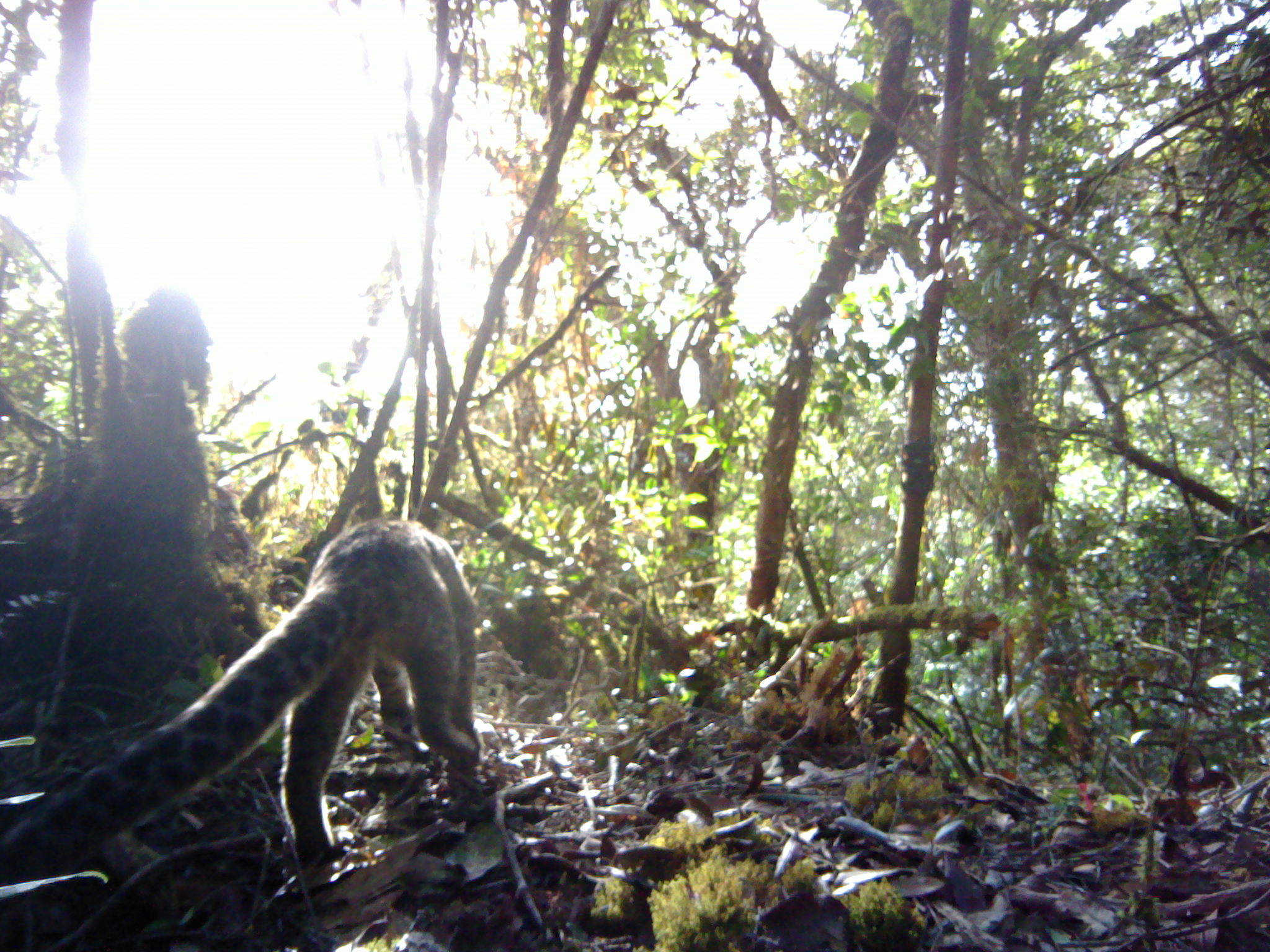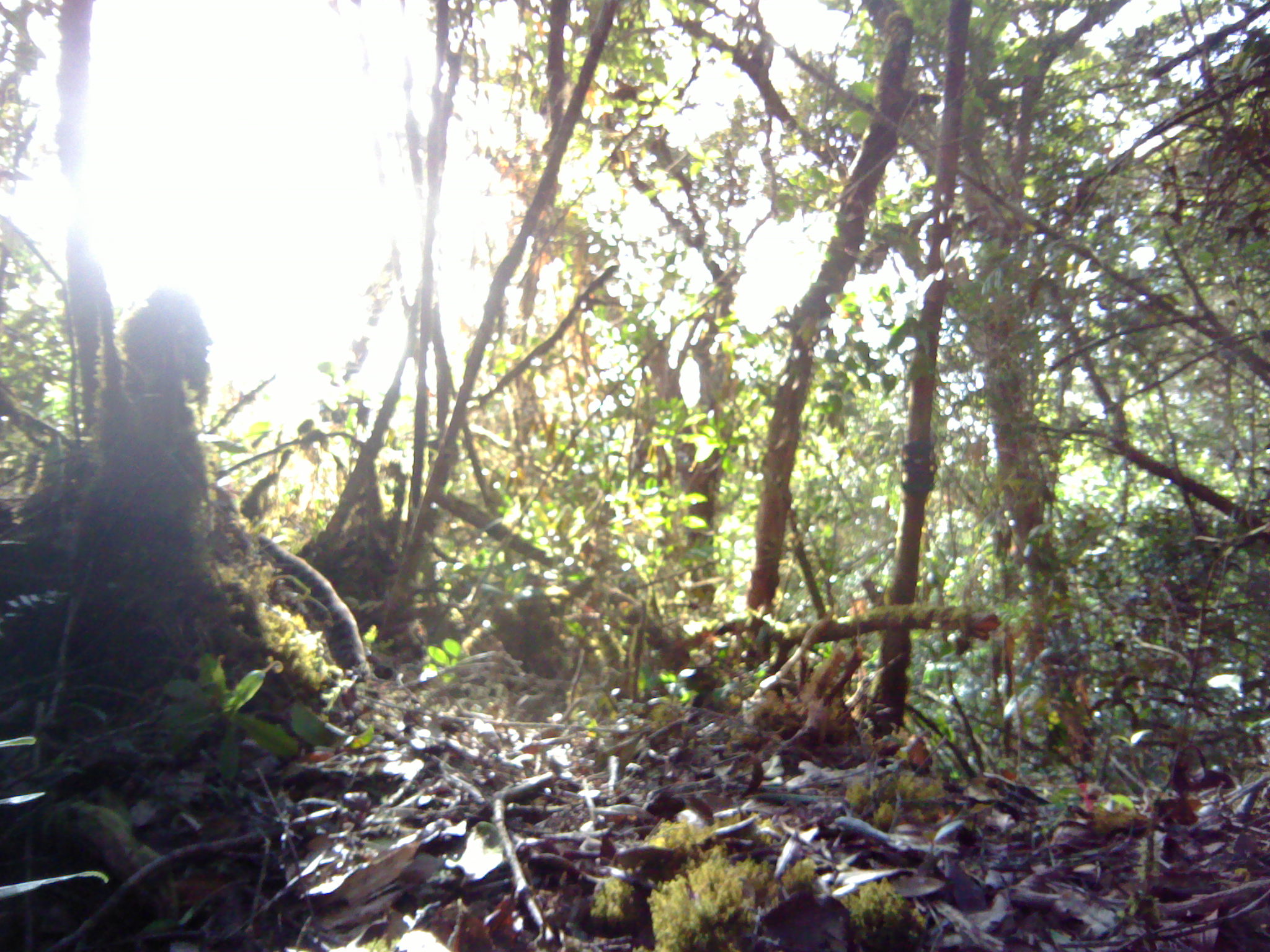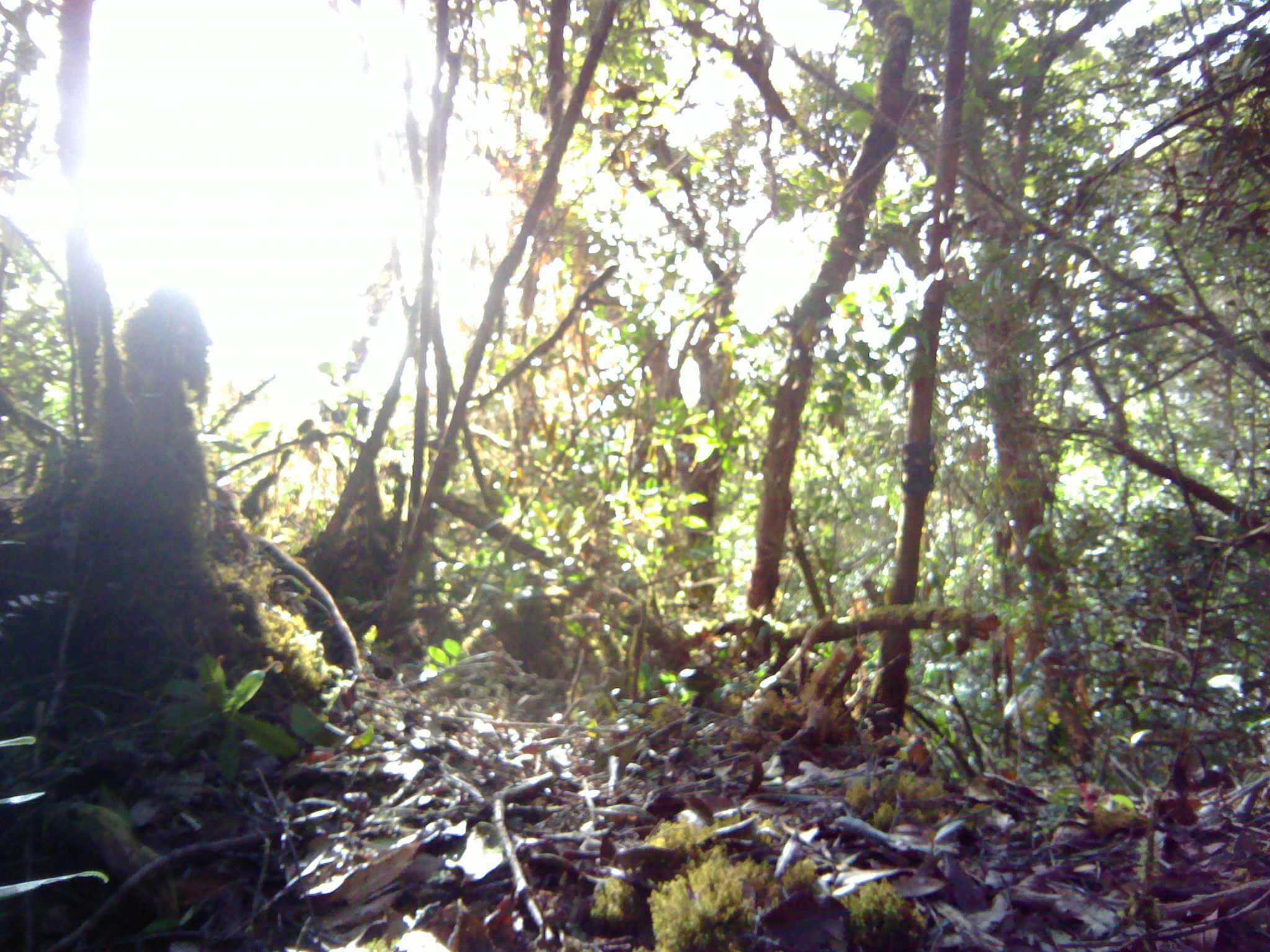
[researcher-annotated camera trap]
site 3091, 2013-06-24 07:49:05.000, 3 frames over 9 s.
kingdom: Animalia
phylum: Chordata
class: Mammalia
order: Carnivora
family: Felidae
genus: Neofelis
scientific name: Neofelis diardi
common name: sunda clouded leopard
Neofelis diardi (sunda clouded leopard), count 1.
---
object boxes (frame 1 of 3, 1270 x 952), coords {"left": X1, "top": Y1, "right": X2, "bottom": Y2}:
neofelis diardi: {"left": 0, "top": 516, "right": 481, "bottom": 880}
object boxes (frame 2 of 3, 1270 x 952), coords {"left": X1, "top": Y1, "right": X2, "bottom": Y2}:
neofelis diardi: {"left": 257, "top": 534, "right": 370, "bottom": 681}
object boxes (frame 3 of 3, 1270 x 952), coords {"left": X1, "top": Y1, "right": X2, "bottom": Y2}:
neofelis diardi: {"left": 243, "top": 534, "right": 362, "bottom": 675}